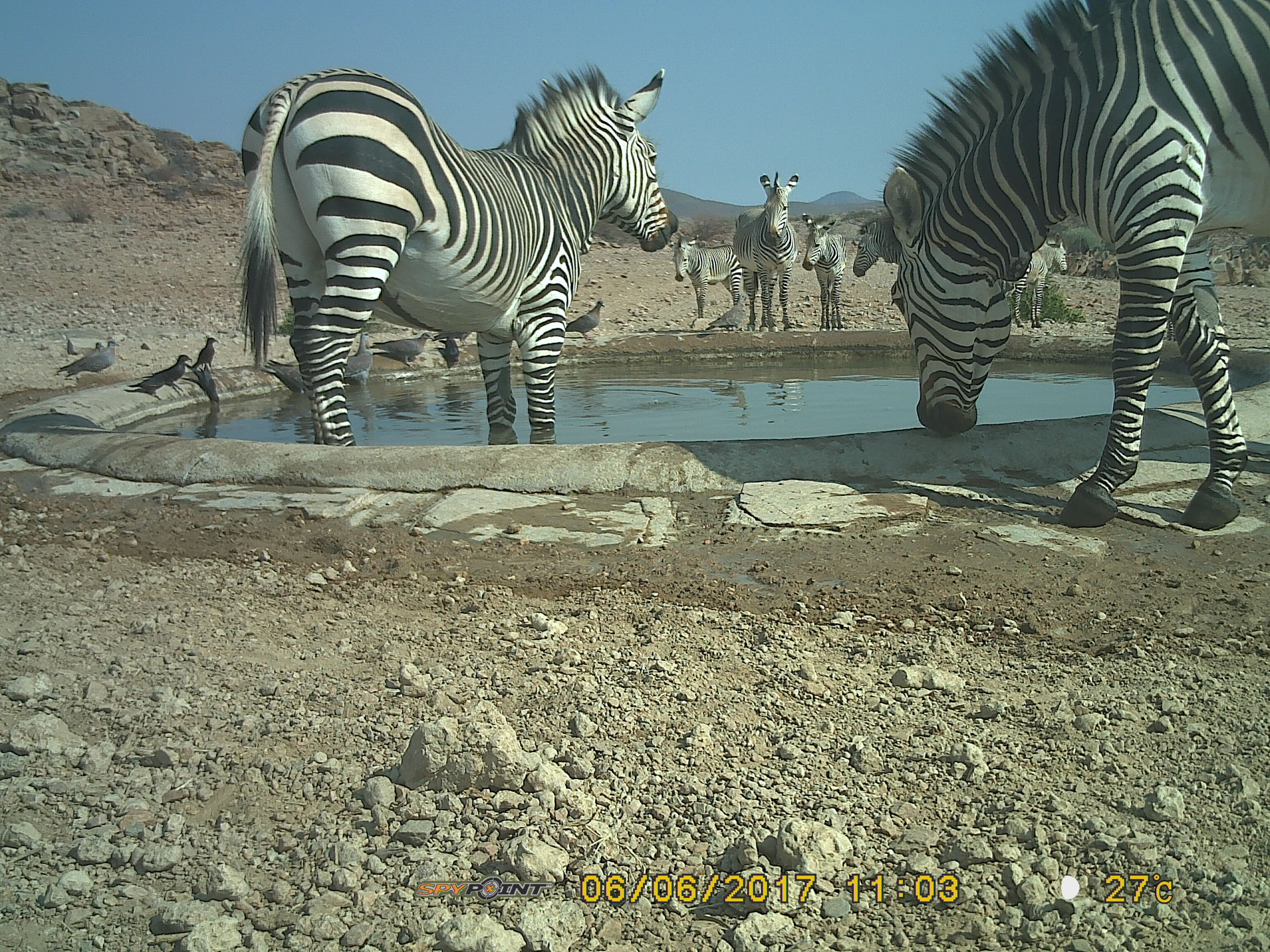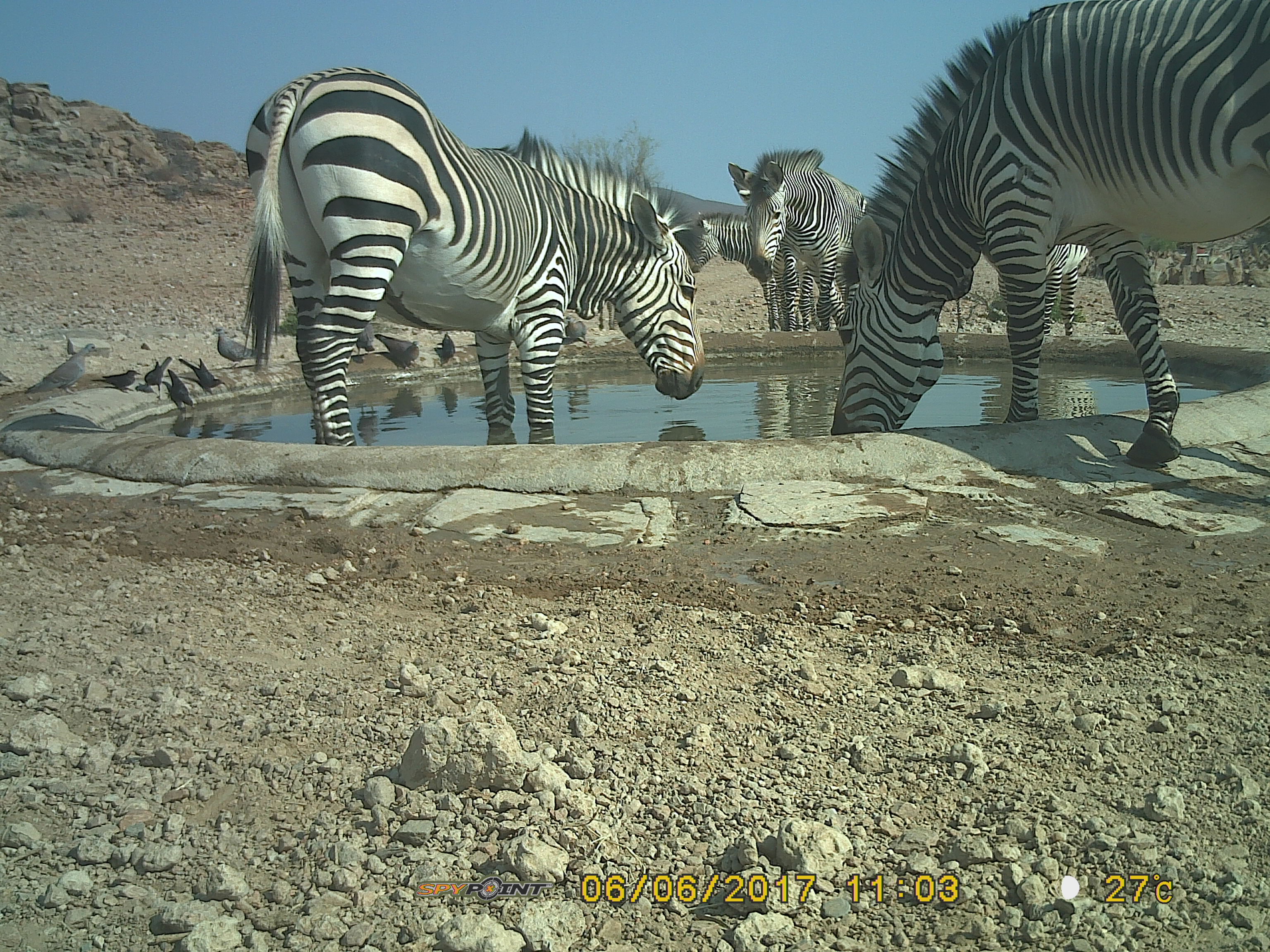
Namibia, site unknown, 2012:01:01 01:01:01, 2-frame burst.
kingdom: Animalia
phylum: Chordata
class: Mammalia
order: Perissodactyla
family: Equidae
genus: Equus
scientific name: Equus zebra hartmannae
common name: hartmann's mountain zebra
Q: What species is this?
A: Equus zebra hartmannae (hartmann's mountain zebra).